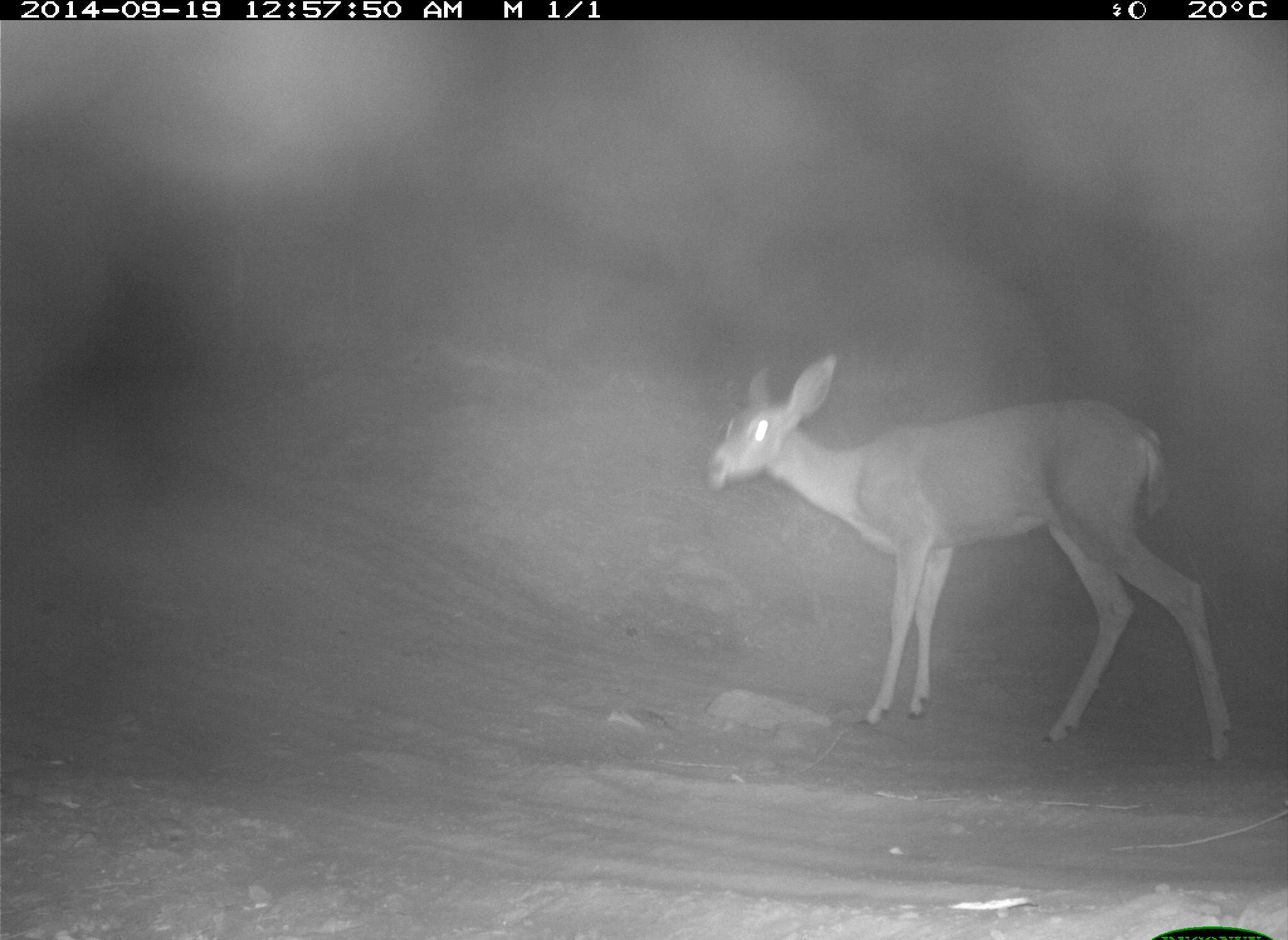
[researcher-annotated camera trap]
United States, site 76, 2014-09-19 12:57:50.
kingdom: Animalia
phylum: Chordata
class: Mammalia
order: Artiodactyla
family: Cervidae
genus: Odocoileus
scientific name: Odocoileus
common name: deer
Deer (Odocoileus).